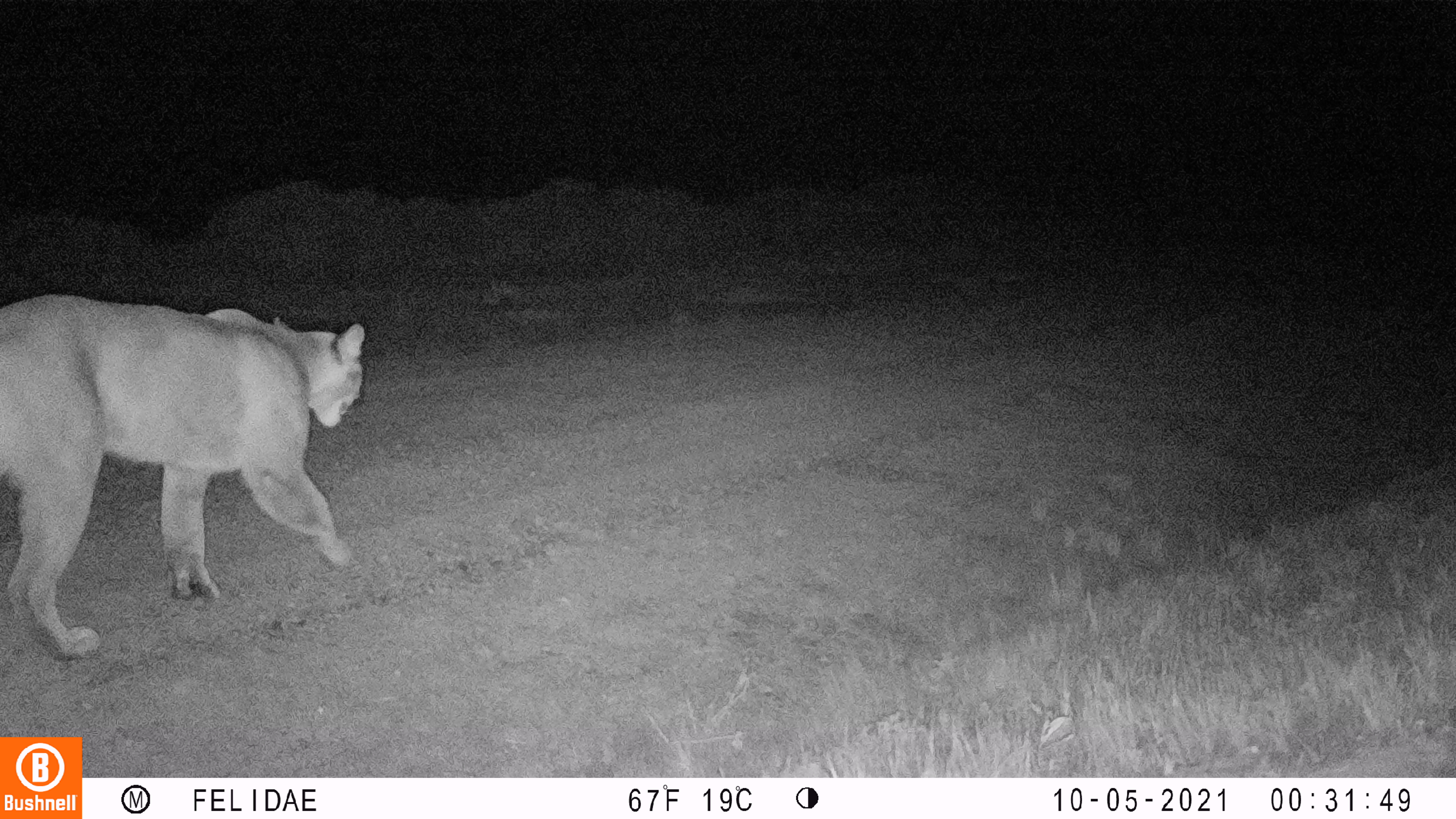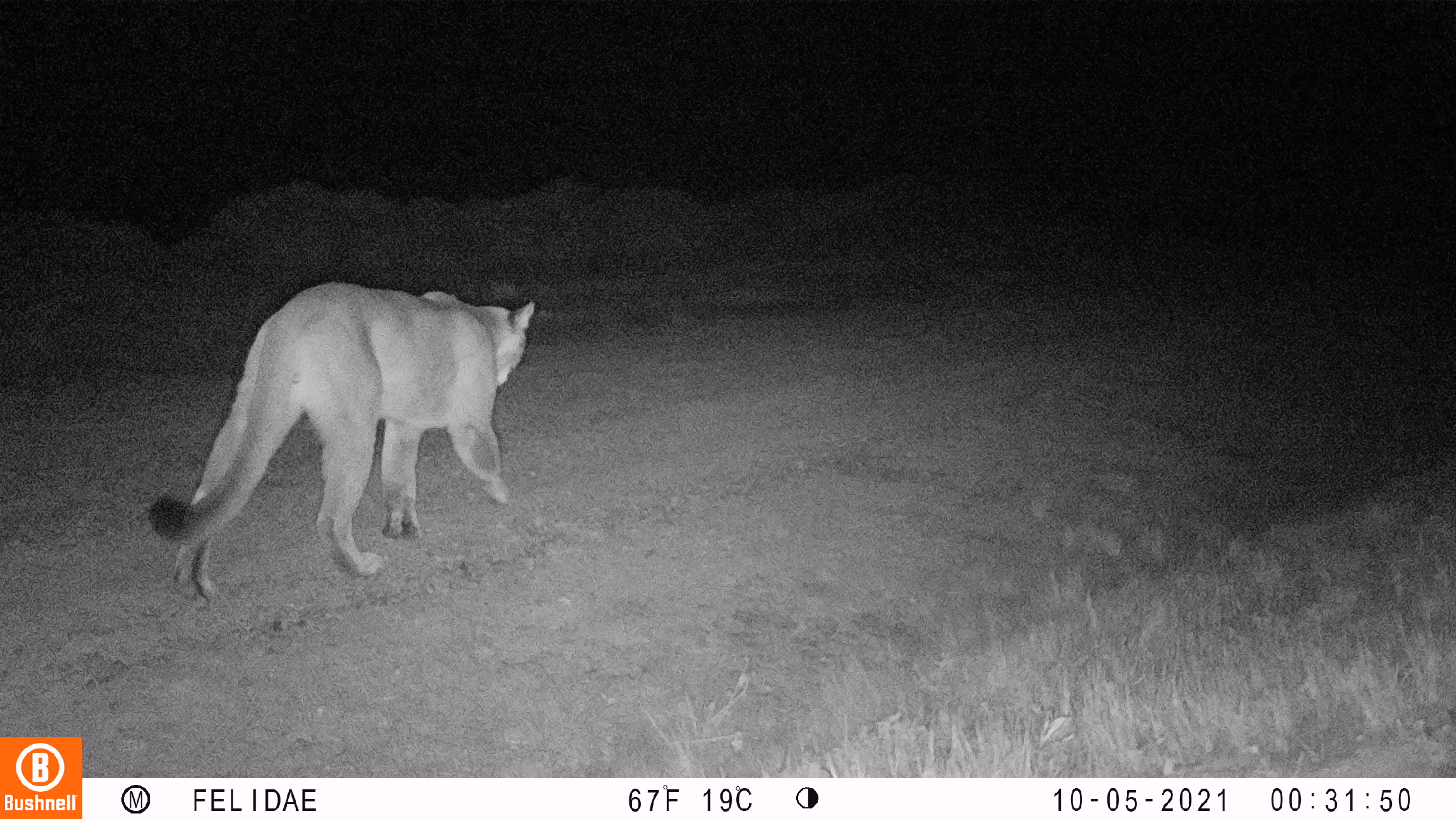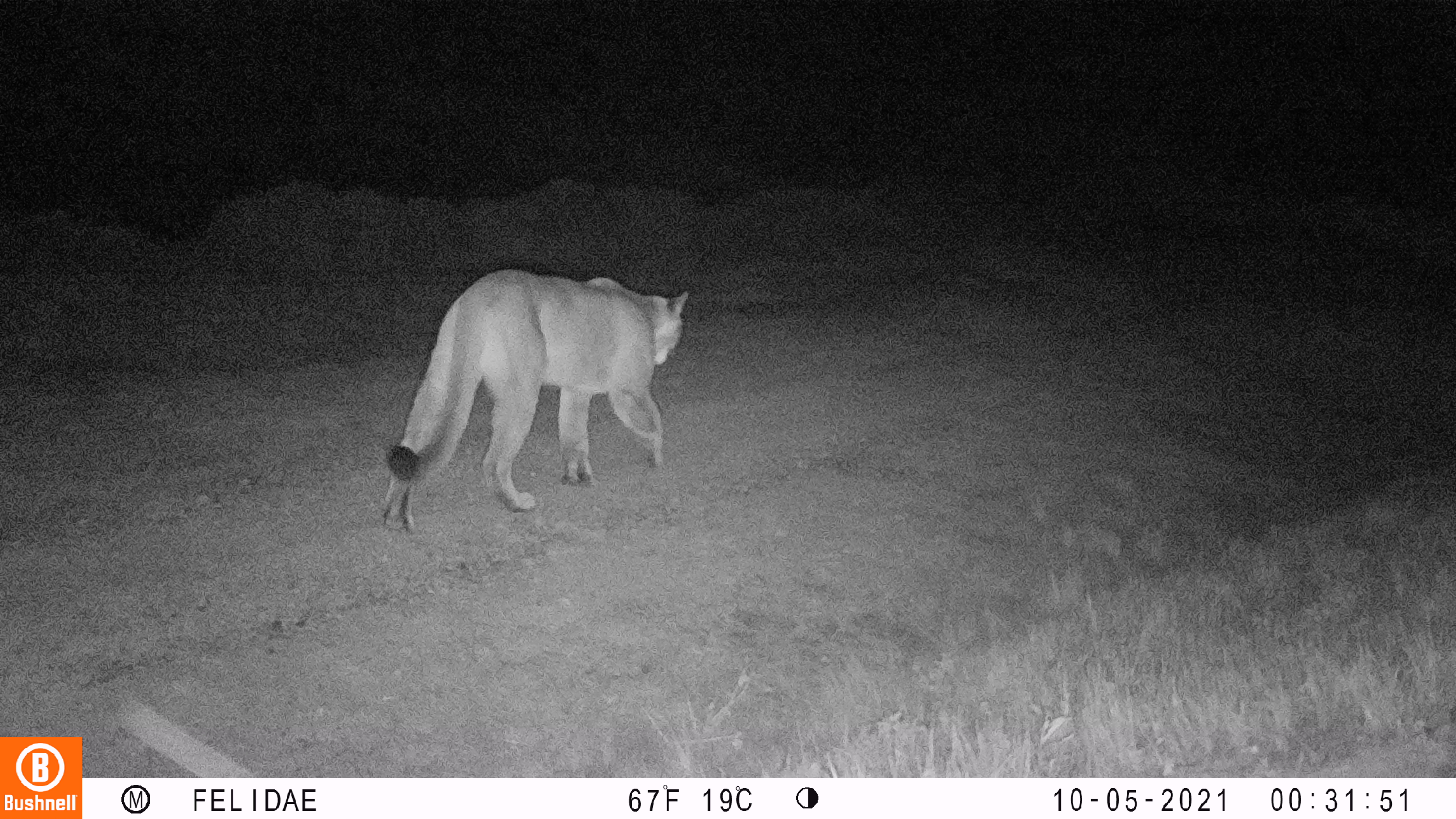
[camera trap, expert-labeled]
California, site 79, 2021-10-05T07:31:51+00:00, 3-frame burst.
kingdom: Animalia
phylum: Chordata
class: Mammalia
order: Carnivora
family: Felidae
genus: Puma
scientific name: Puma concolor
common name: puma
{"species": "puma (Puma concolor)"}